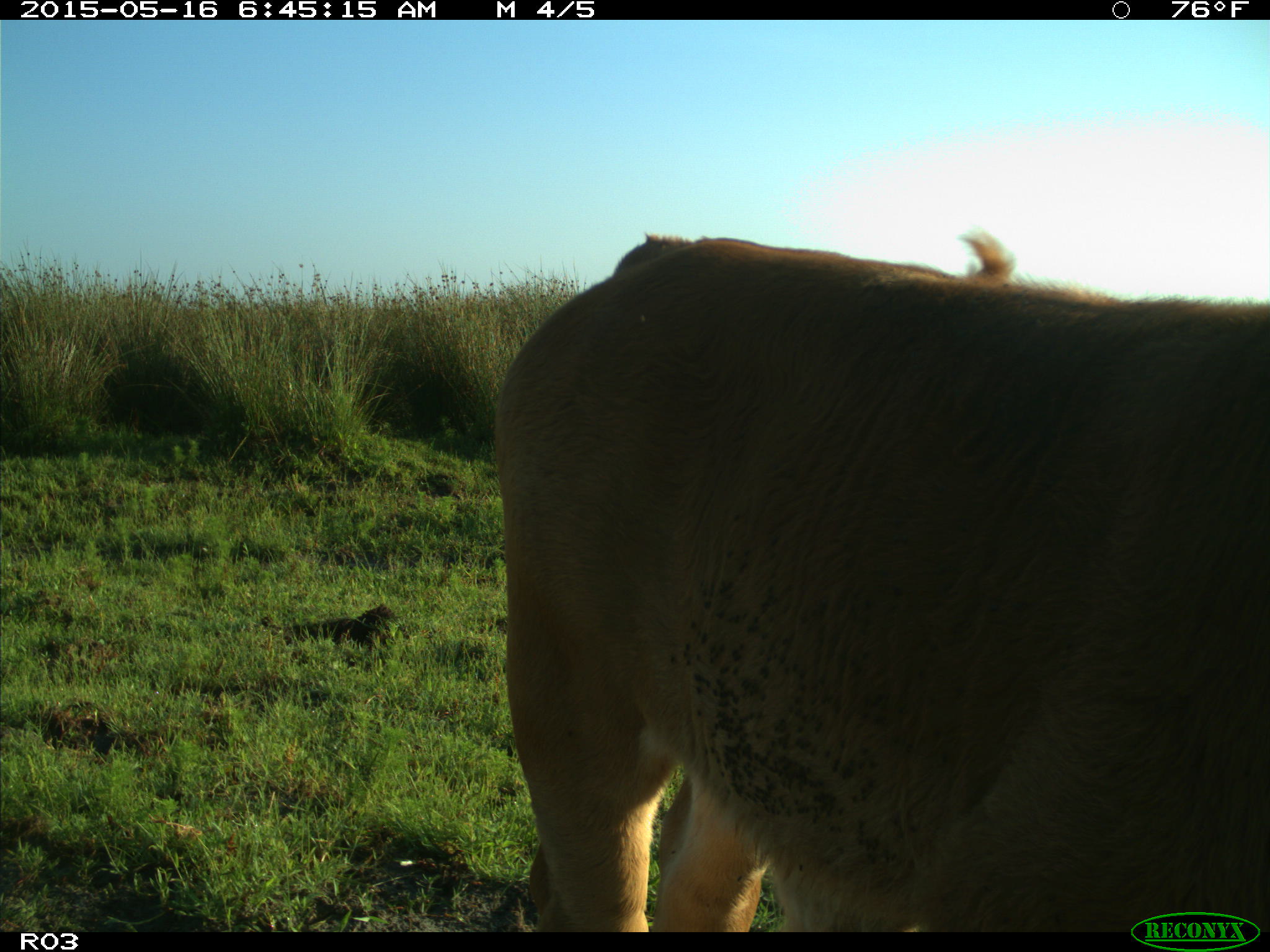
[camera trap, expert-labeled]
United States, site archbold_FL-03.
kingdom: Animalia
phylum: Chordata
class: Mammalia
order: Artiodactyla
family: Bovidae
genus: Bos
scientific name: Bos taurus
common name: domestic cow